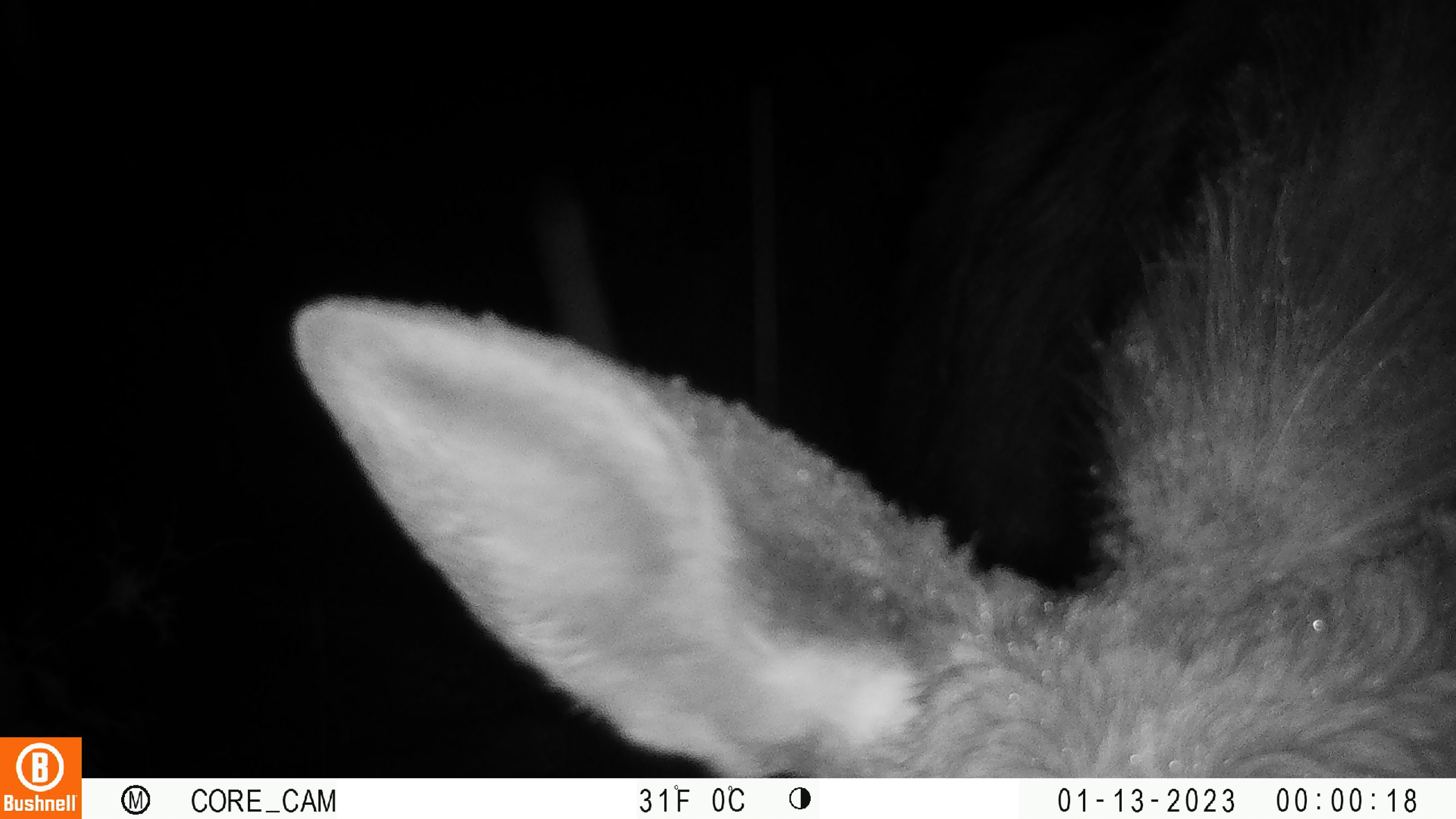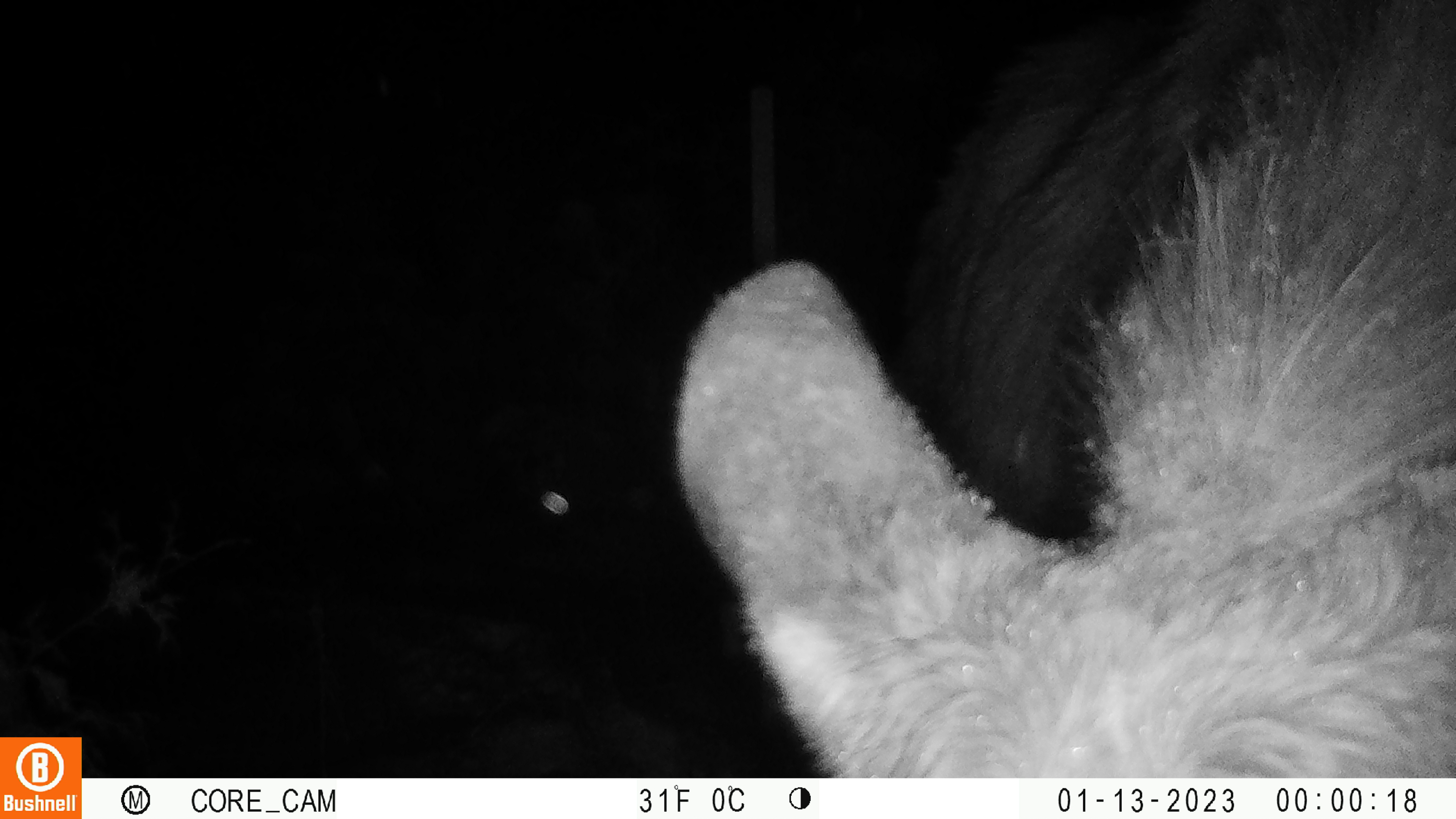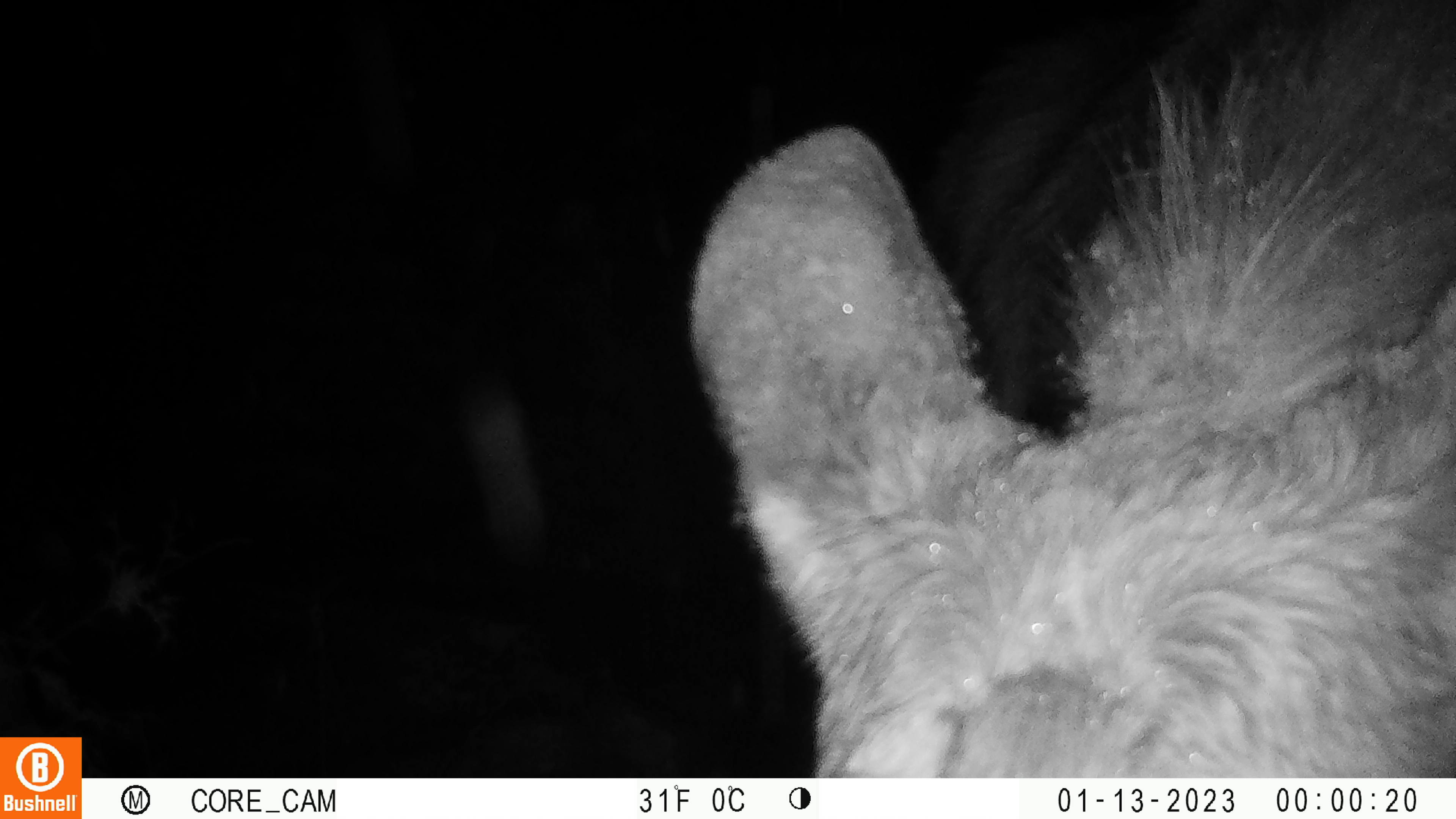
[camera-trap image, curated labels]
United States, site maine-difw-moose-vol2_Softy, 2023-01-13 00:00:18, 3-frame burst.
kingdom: Animalia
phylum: Chordata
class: Mammalia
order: Artiodactyla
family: Cervidae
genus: Alces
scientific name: Alces alces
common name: moose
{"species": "moose (Alces alces)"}